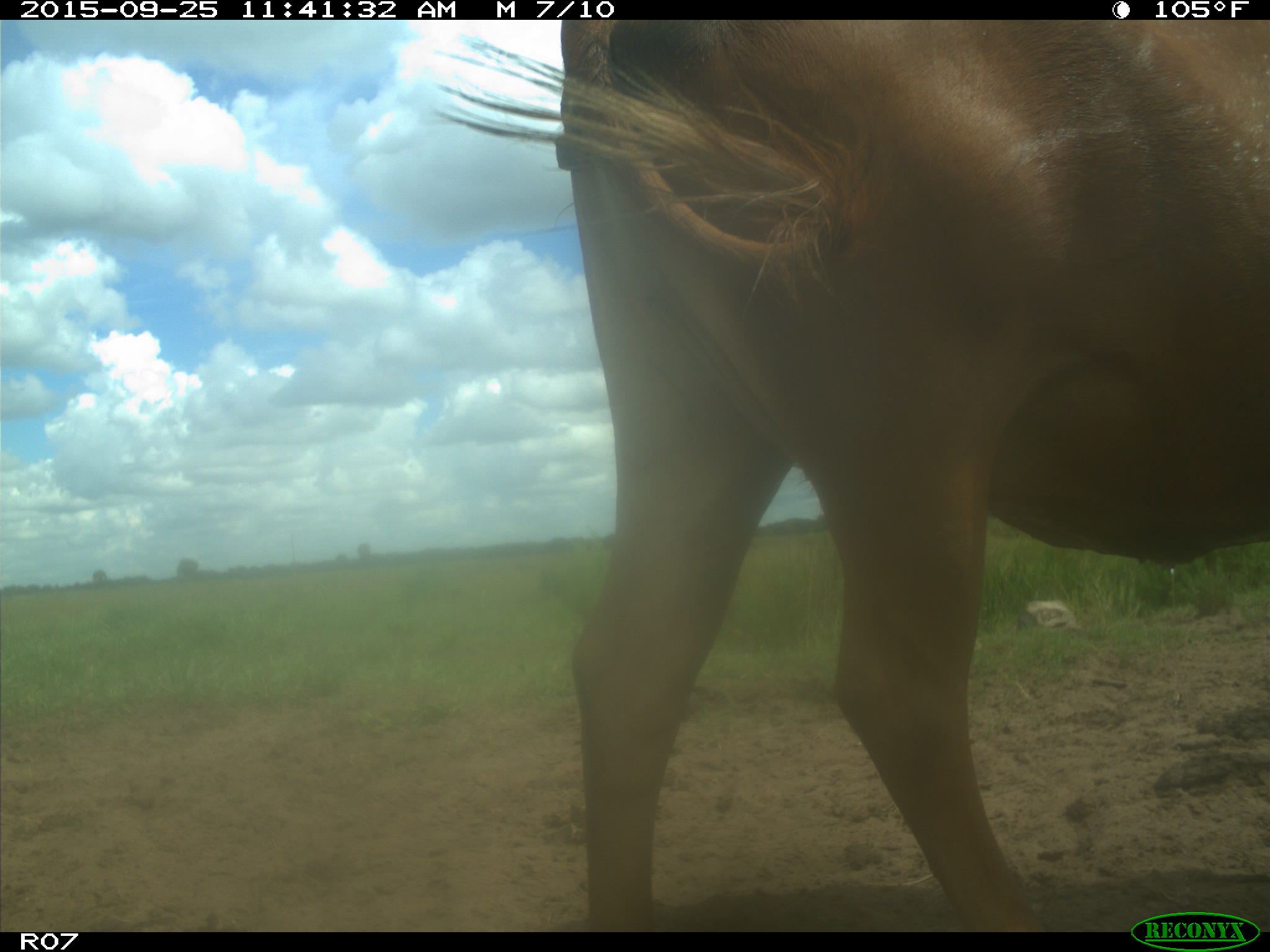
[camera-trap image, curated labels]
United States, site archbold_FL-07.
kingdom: Animalia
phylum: Chordata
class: Mammalia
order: Artiodactyla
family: Bovidae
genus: Bos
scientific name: Bos taurus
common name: domestic cow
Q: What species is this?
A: Bos taurus (domestic cow).